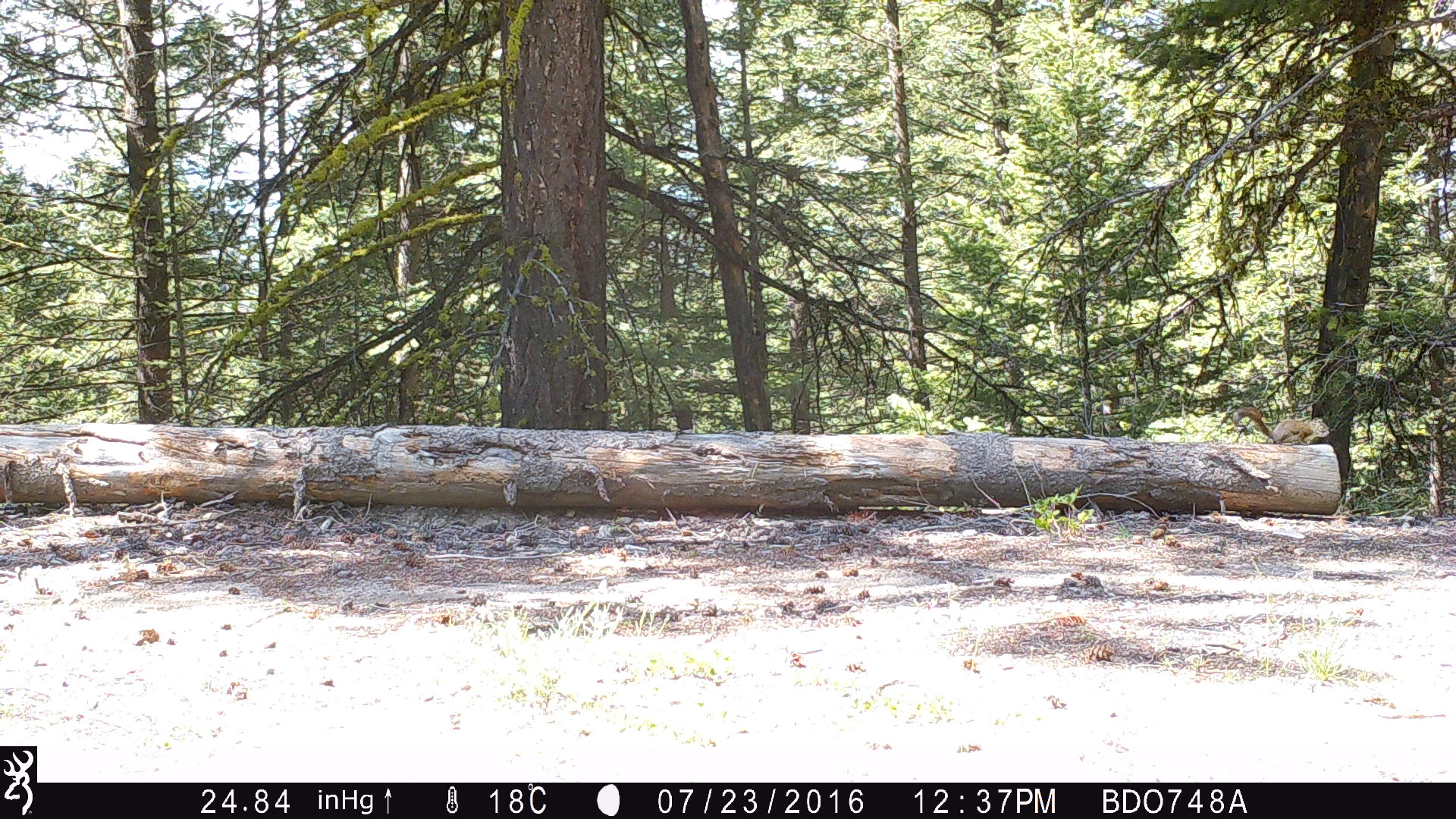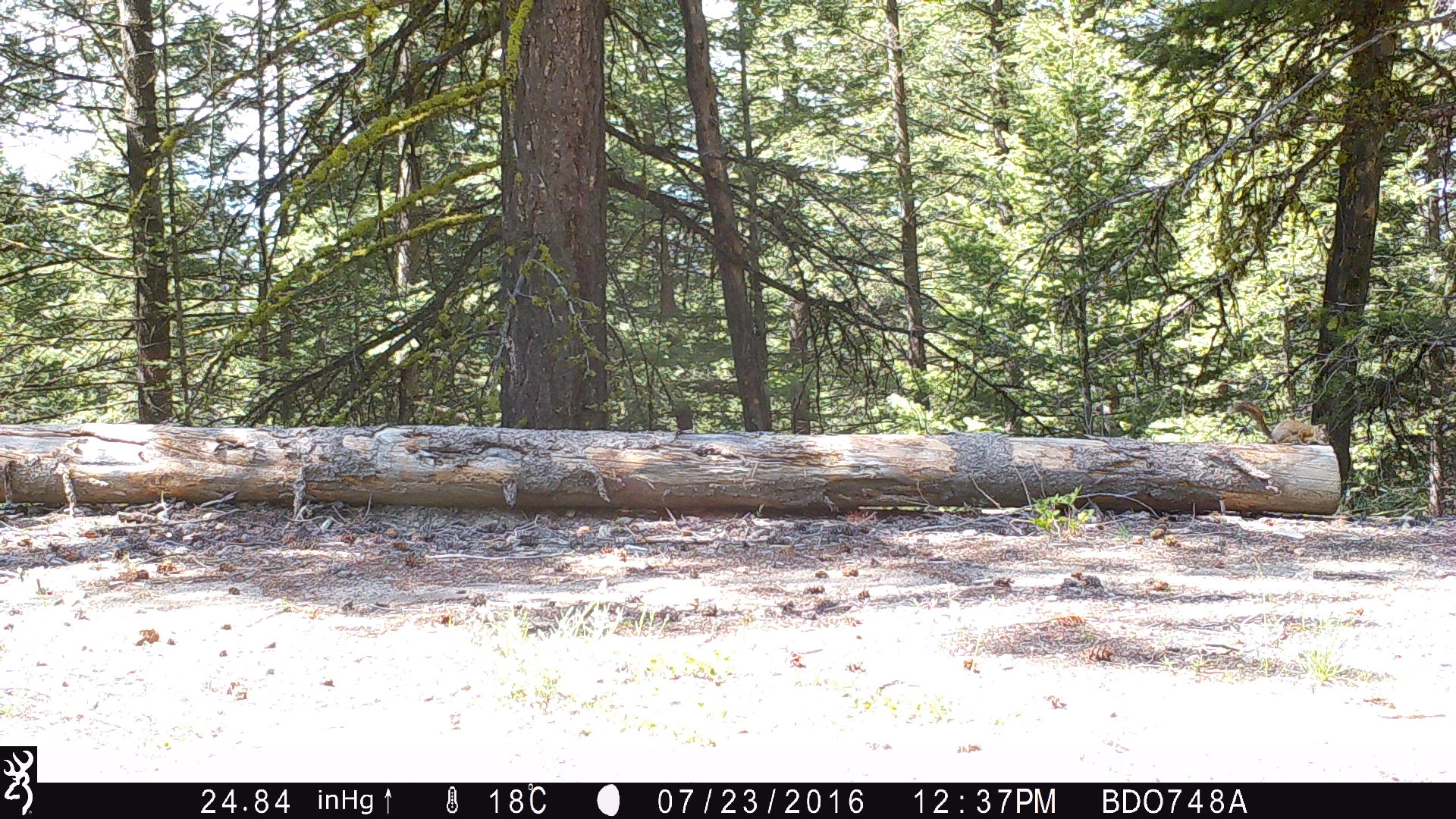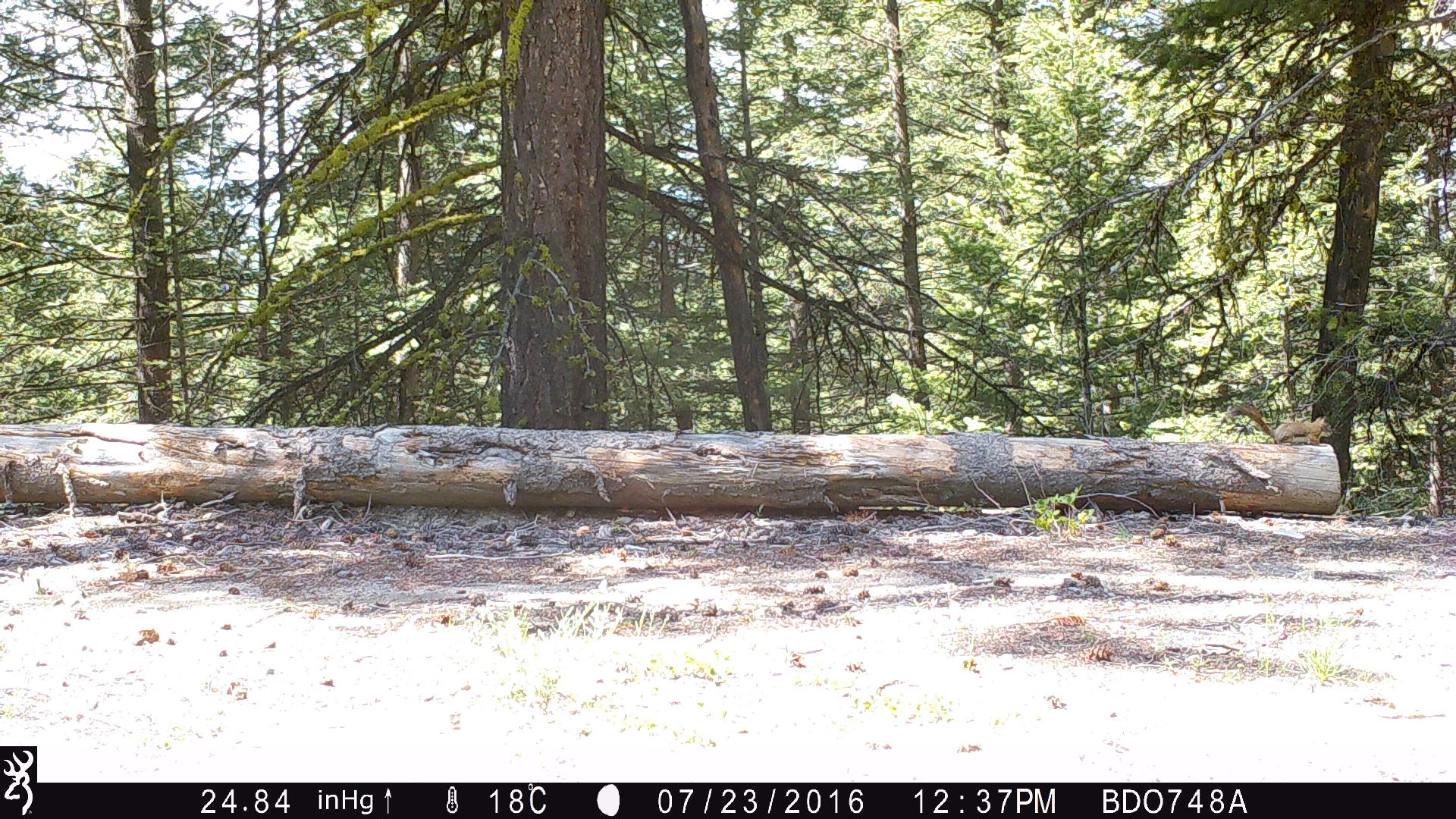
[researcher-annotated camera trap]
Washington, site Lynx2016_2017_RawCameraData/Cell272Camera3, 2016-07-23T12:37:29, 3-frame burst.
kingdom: Animalia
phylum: Chordata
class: Mammalia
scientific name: Mammalia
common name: small mammal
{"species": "small mammal (Mammalia)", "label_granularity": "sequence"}